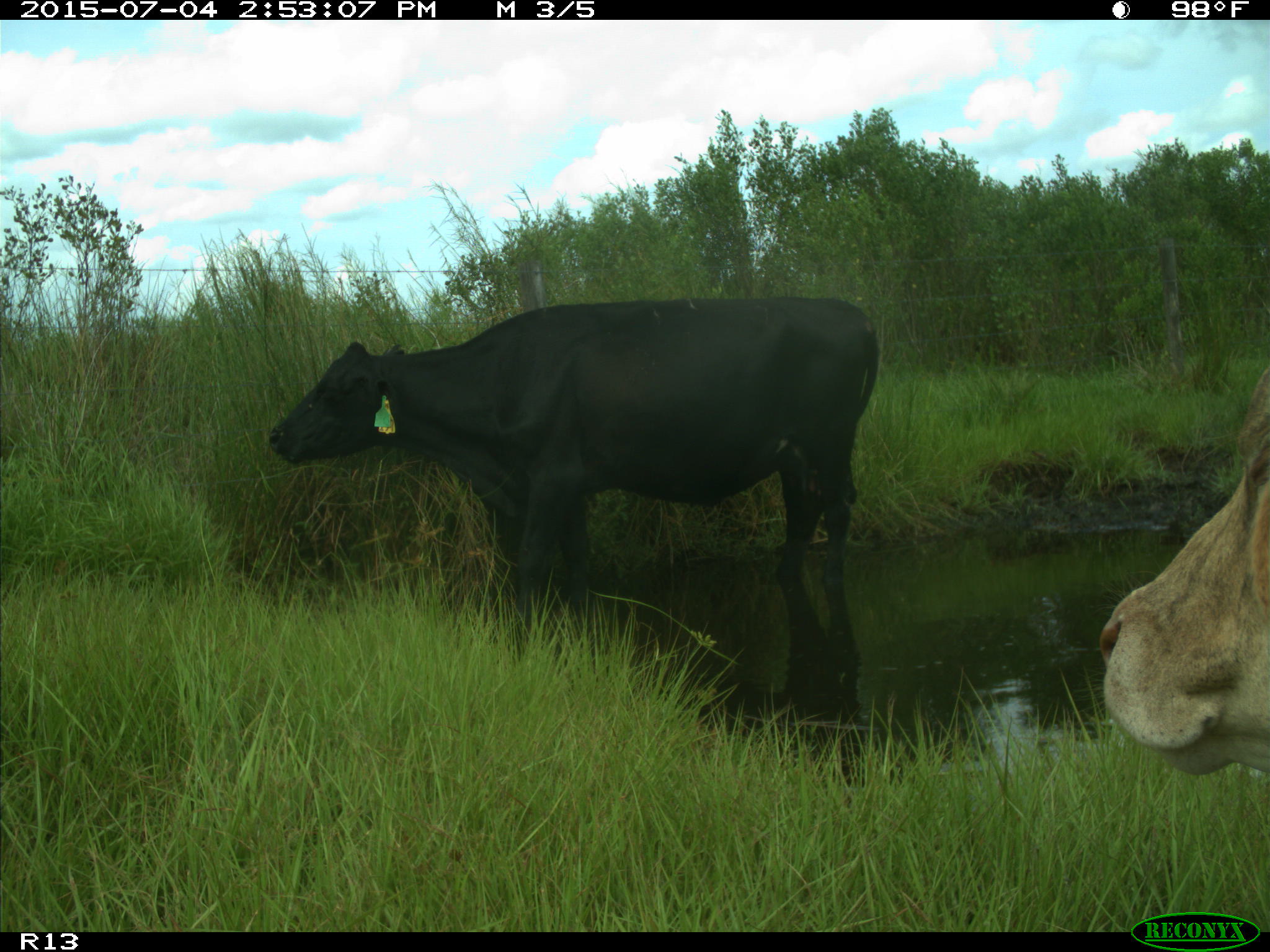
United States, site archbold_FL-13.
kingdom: Animalia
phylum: Chordata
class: Mammalia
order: Artiodactyla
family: Bovidae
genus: Bos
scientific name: Bos taurus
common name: domestic cow